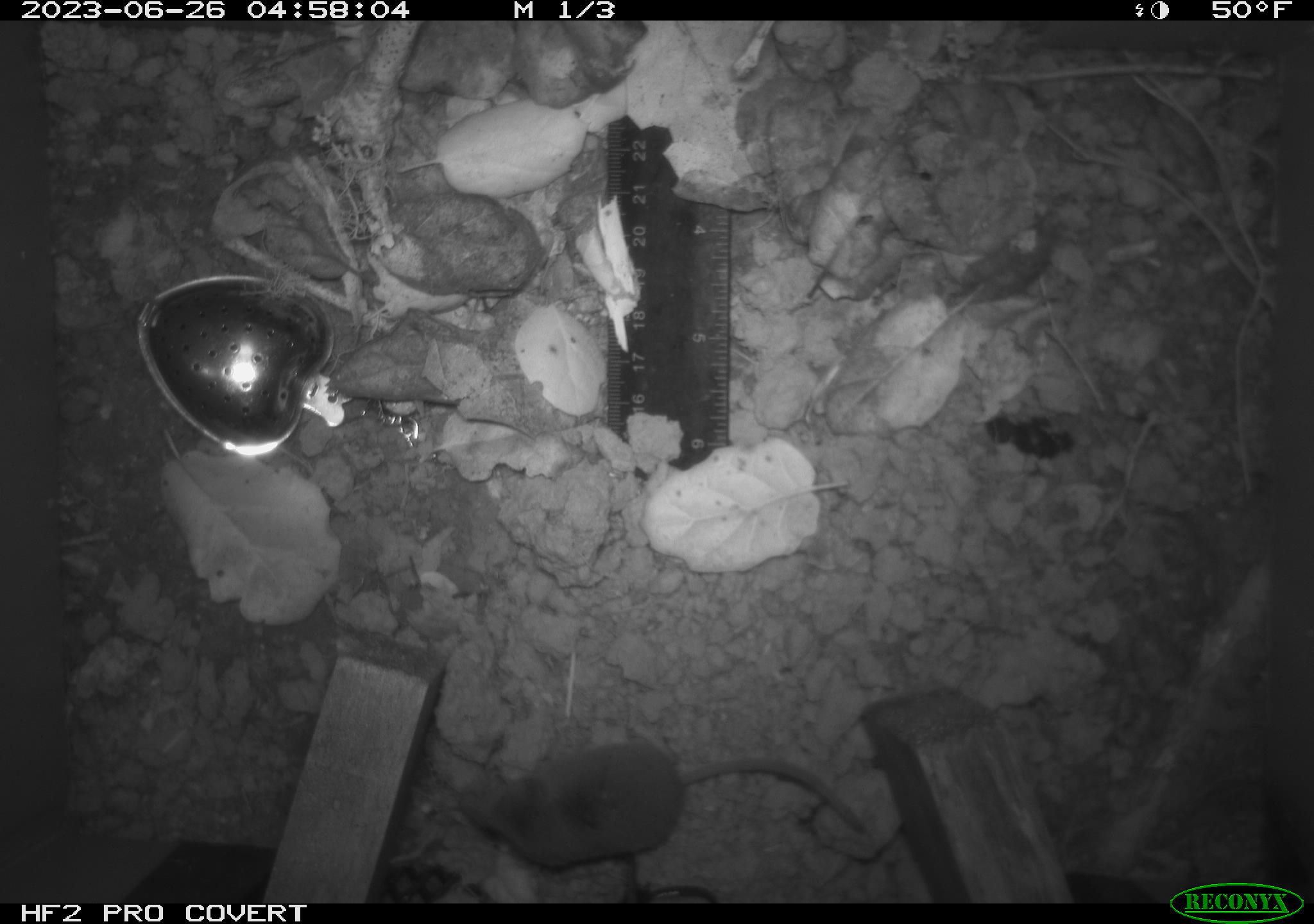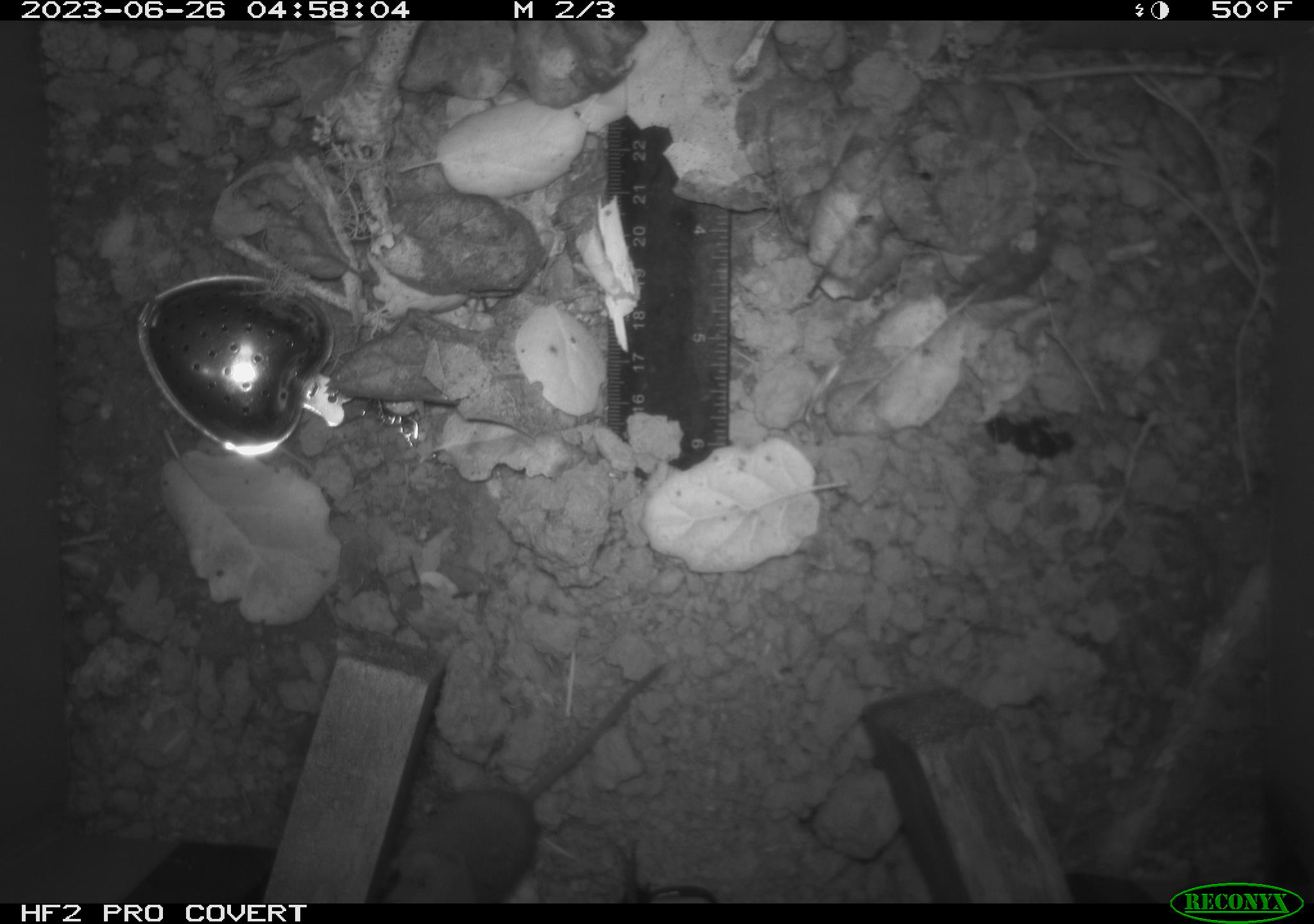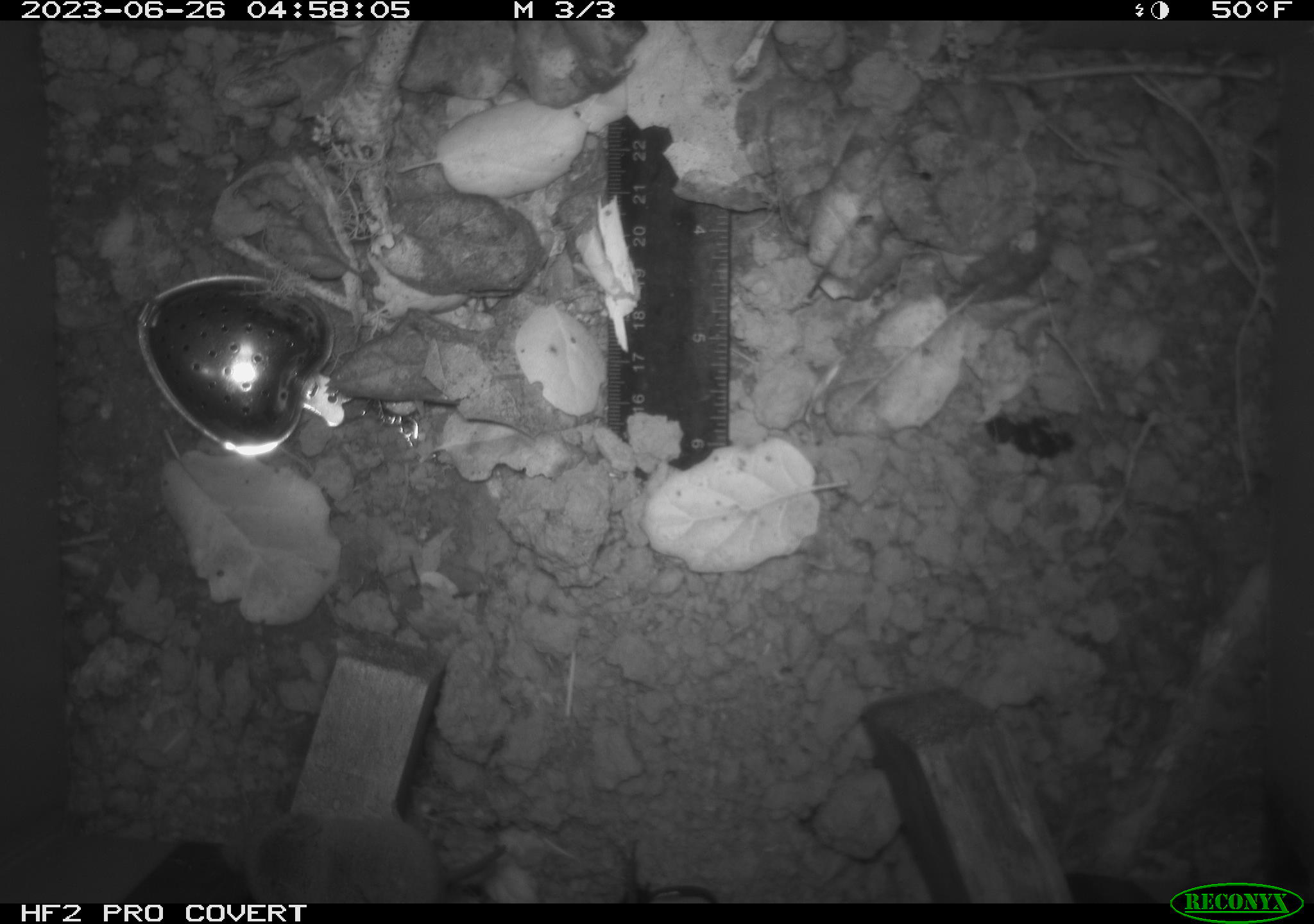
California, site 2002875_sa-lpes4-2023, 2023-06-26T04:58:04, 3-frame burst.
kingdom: Animalia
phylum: Chordata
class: Mammalia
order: Eulipotyphla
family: Soricidae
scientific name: Soricidae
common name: shrews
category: soricidae family